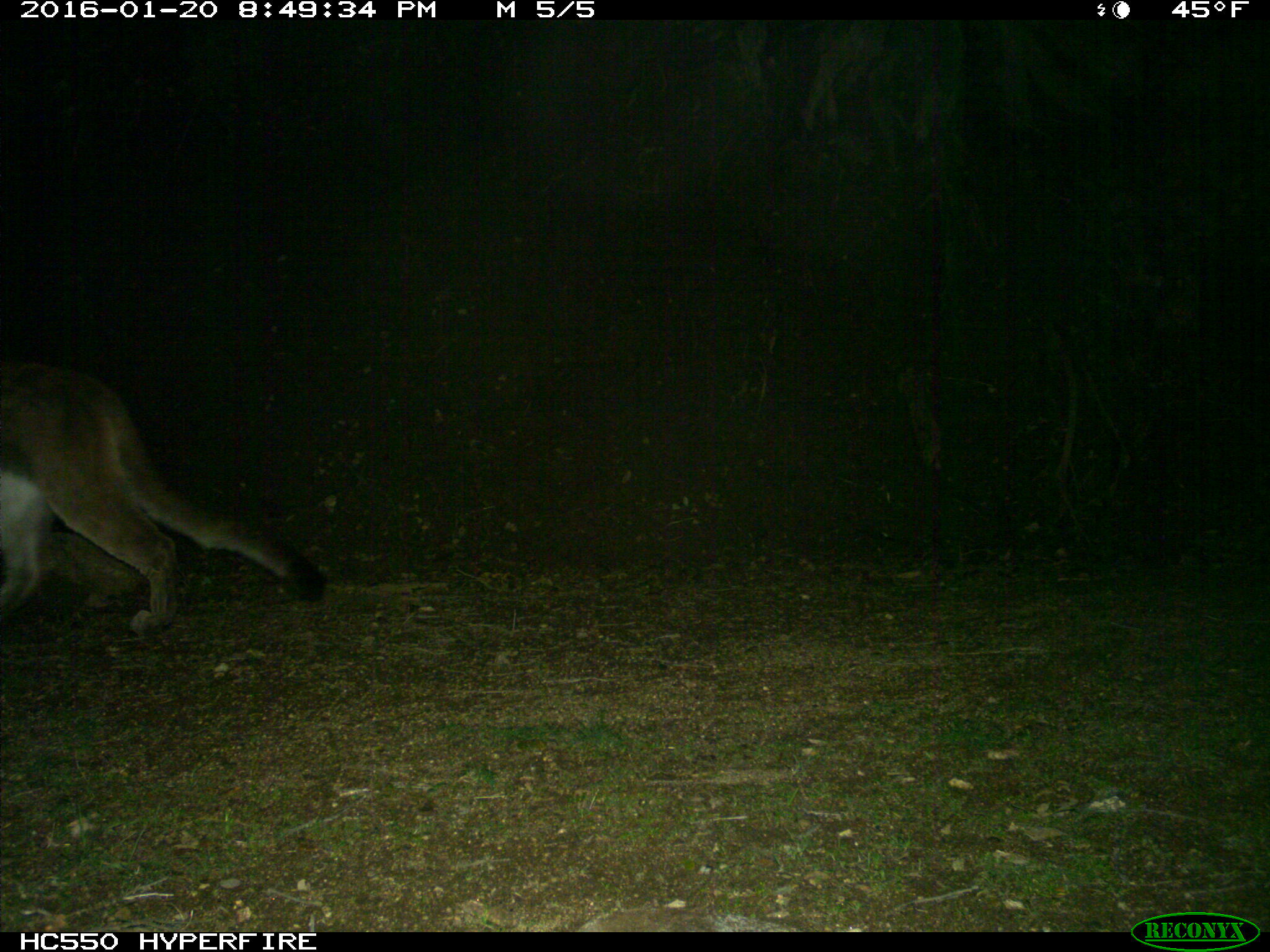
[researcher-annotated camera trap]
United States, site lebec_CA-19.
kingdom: Animalia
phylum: Chordata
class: Mammalia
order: Carnivora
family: Felidae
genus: Puma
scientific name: Puma concolor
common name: mountain lion